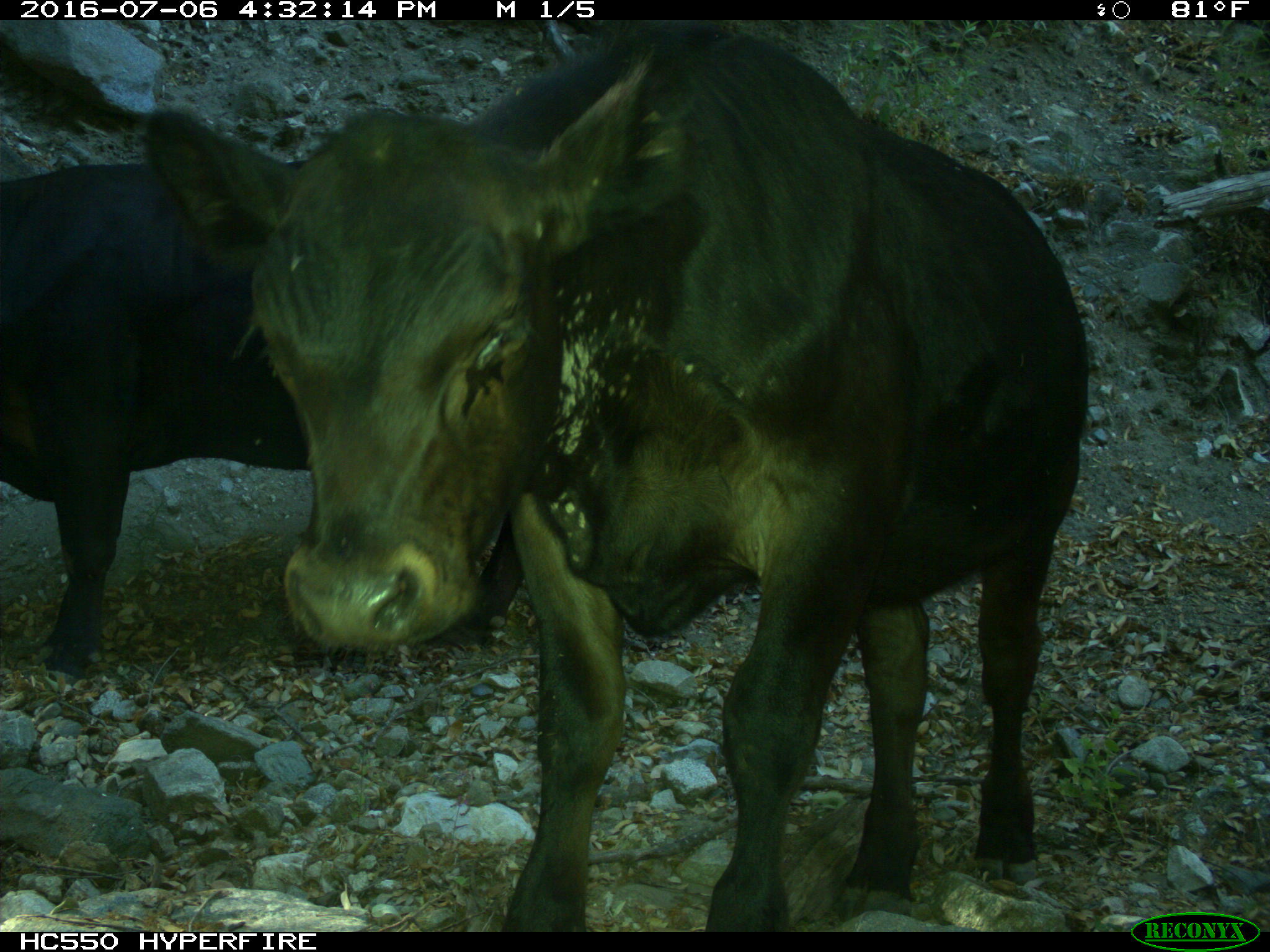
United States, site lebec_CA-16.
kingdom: Animalia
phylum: Chordata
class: Mammalia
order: Artiodactyla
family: Bovidae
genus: Bos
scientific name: Bos taurus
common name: domestic cow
Bos taurus (domestic cow).